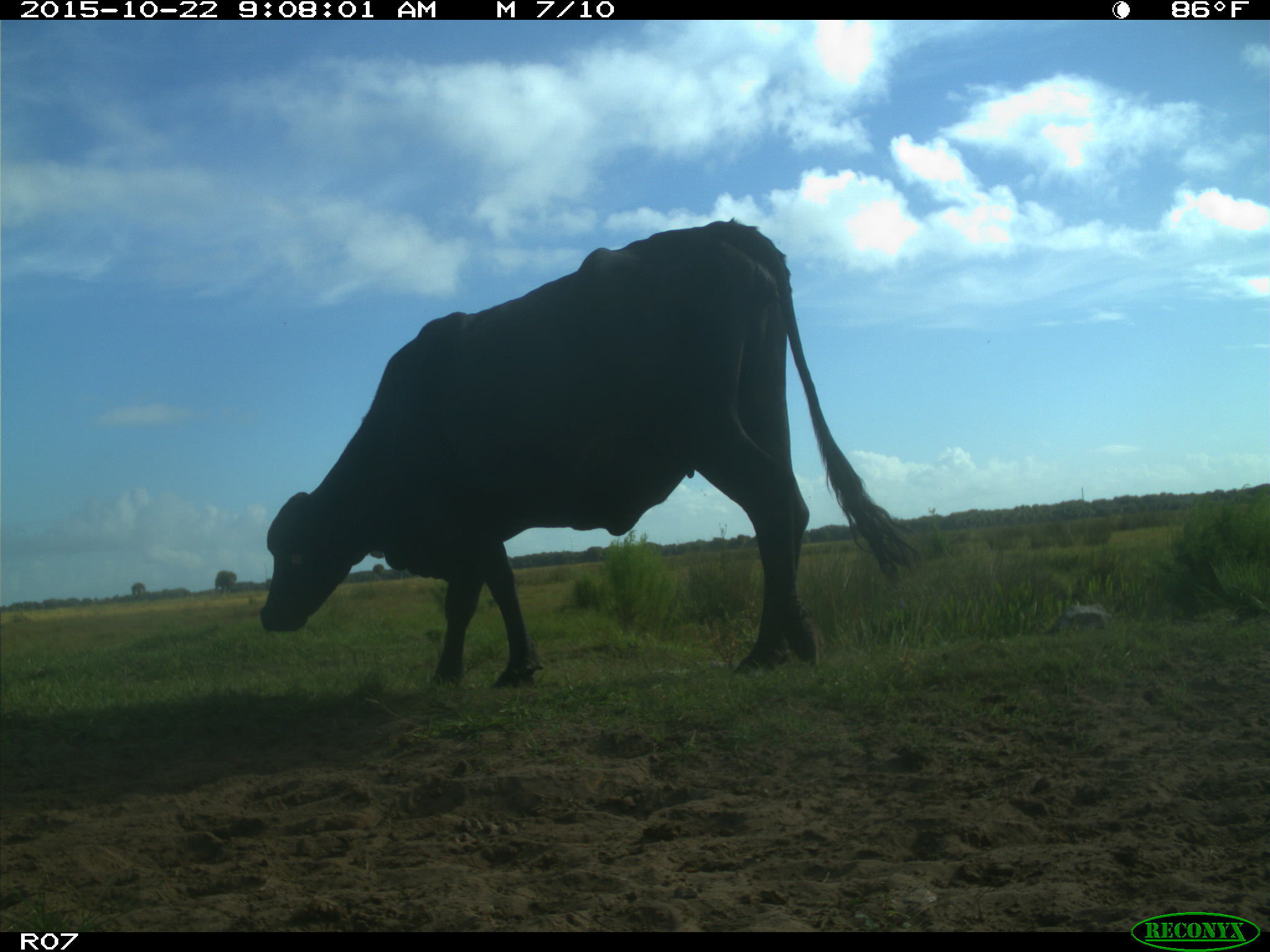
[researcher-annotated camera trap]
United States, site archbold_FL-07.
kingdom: Animalia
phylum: Chordata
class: Mammalia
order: Artiodactyla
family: Bovidae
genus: Bos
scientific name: Bos taurus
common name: domestic cow